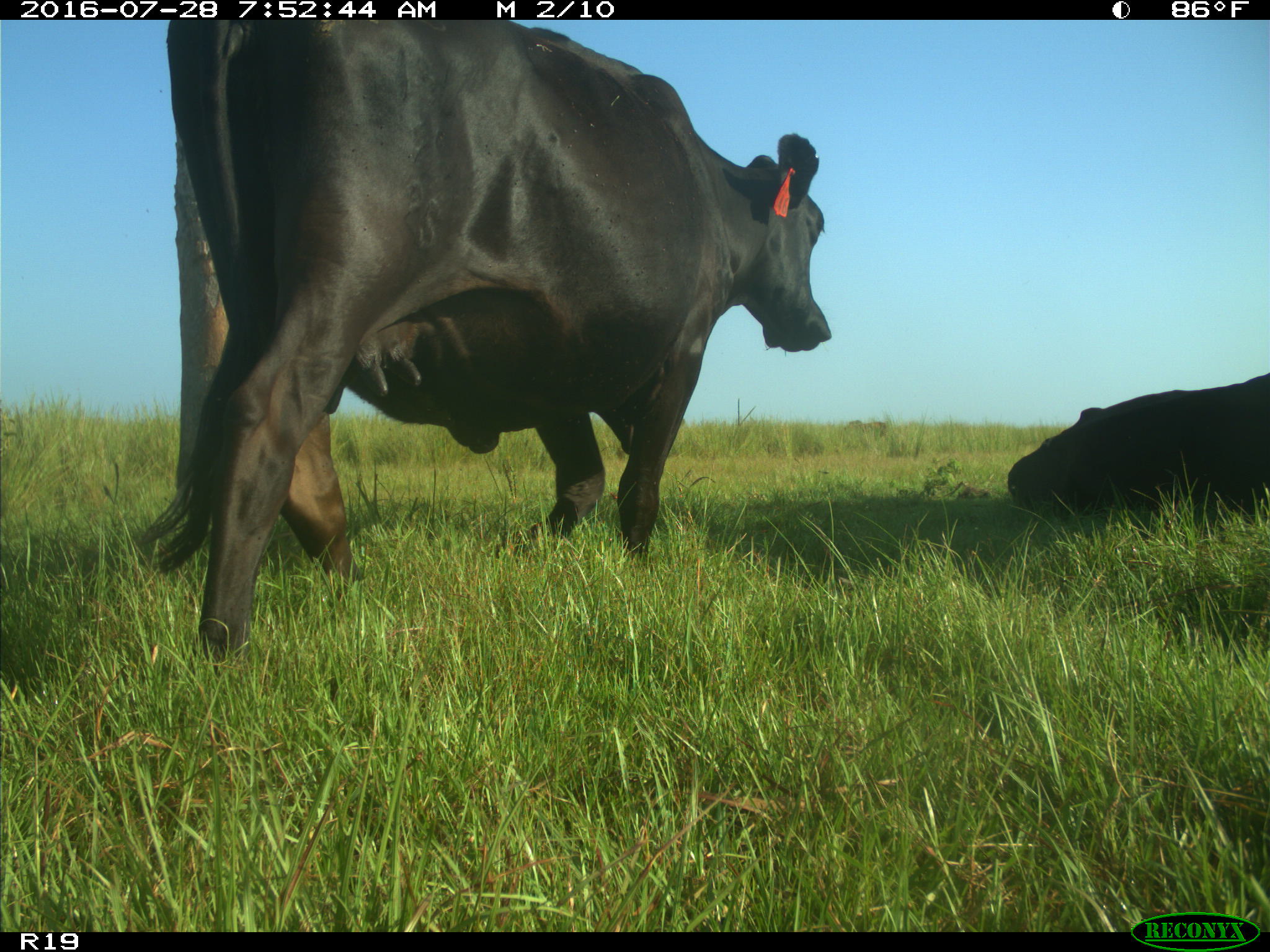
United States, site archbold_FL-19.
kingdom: Animalia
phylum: Chordata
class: Mammalia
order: Artiodactyla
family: Bovidae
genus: Bos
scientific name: Bos taurus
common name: domestic cow